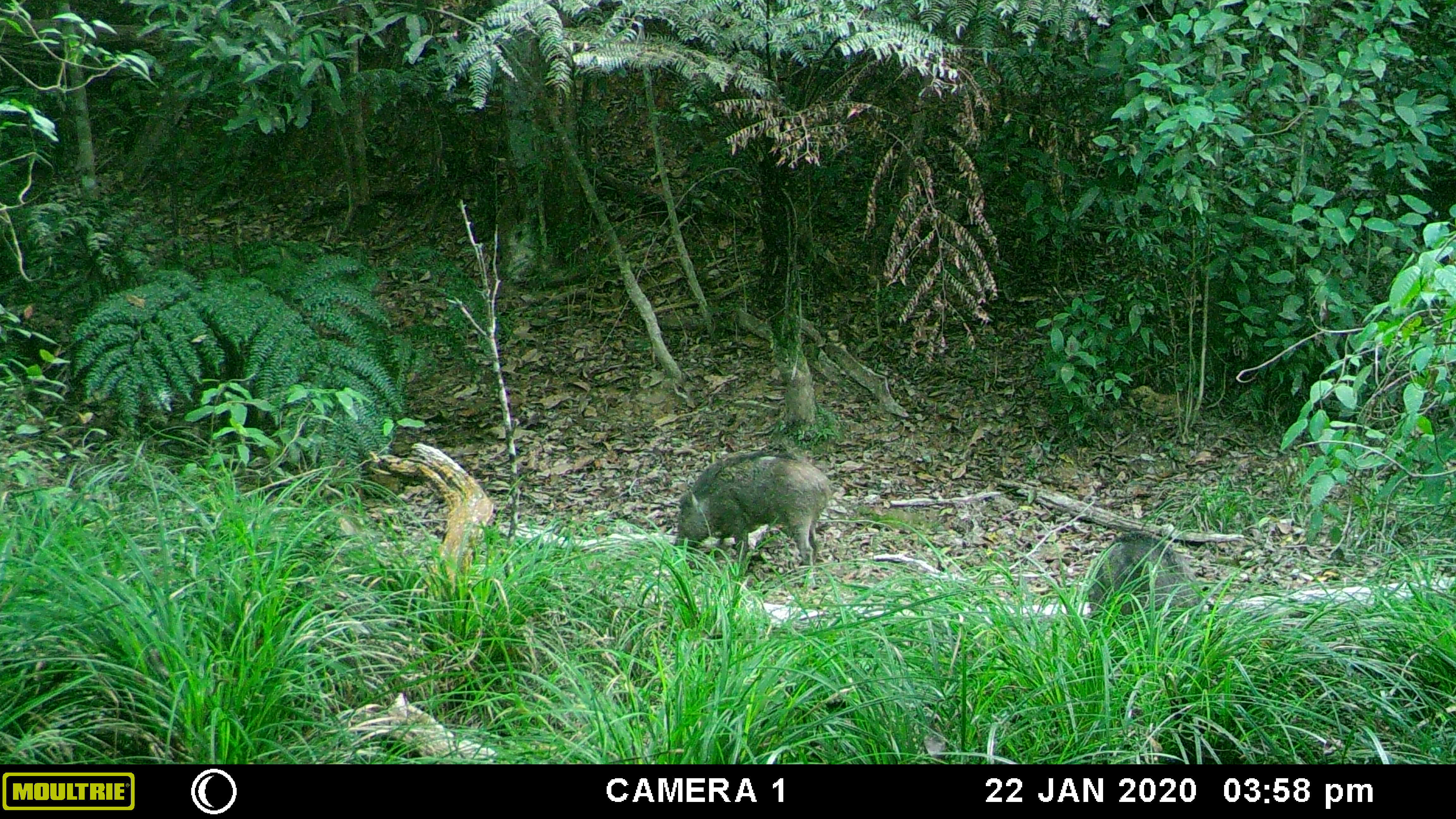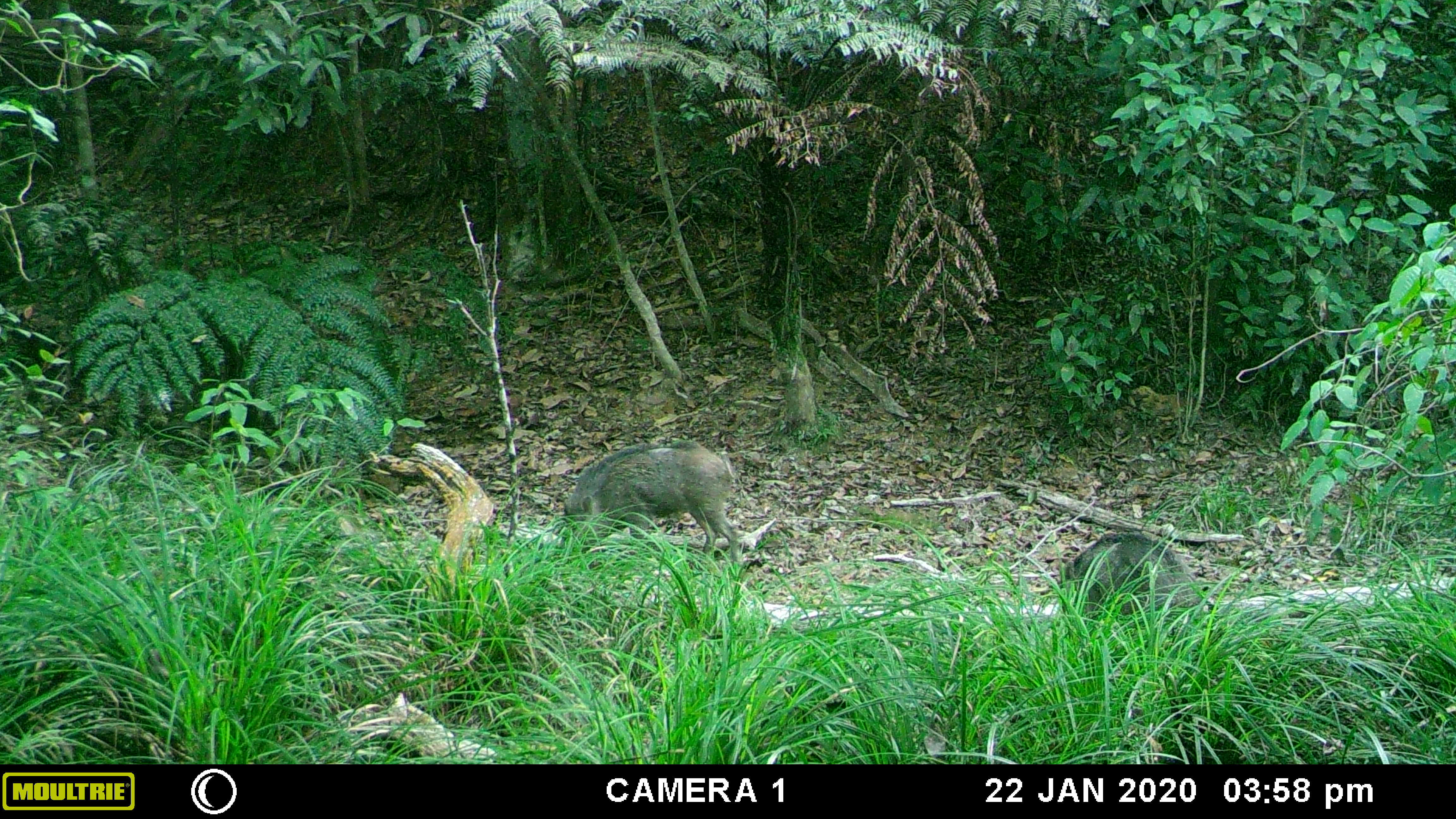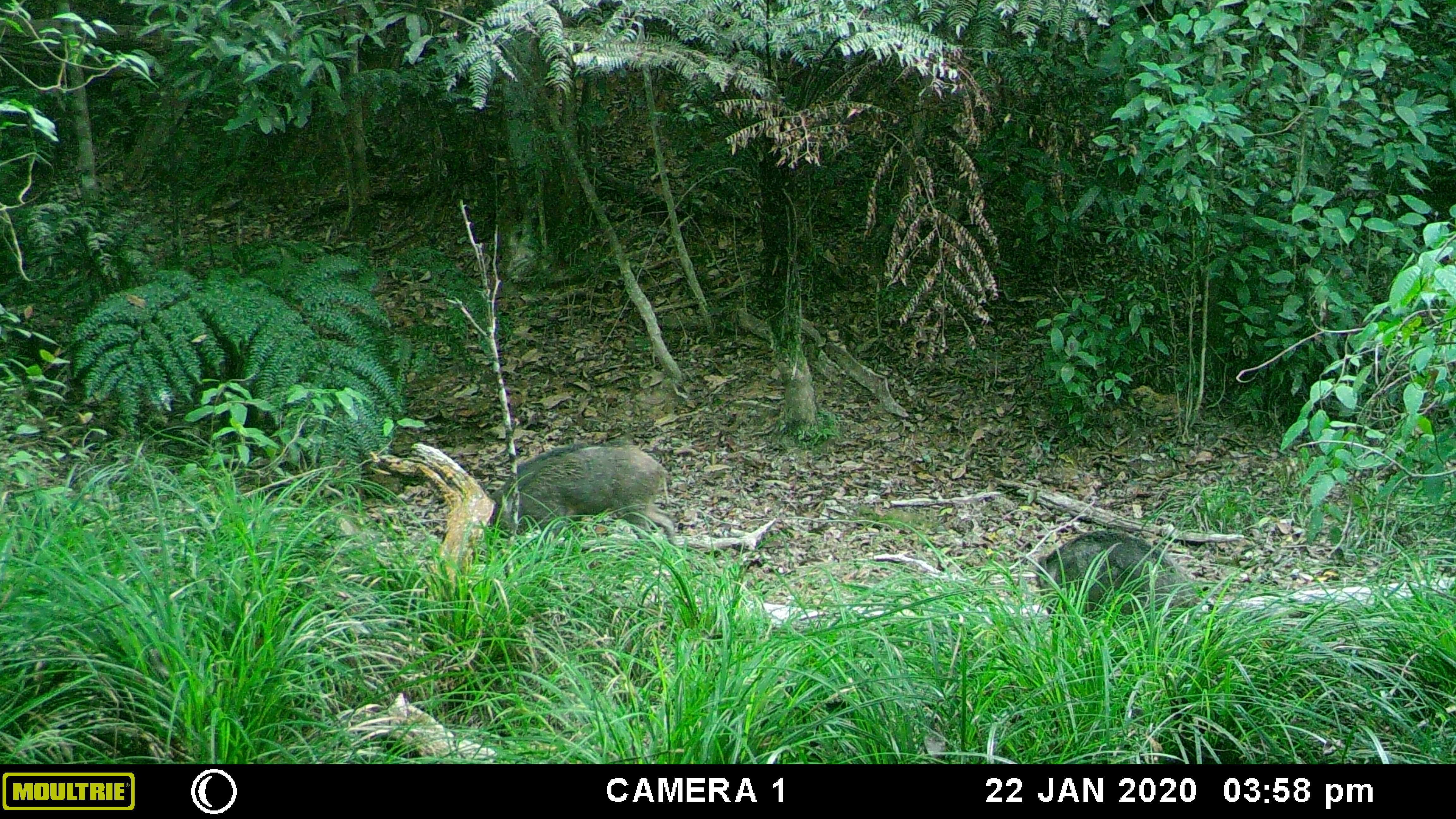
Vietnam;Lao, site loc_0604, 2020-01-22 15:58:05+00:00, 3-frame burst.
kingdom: Animalia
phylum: Chordata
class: Mammalia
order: Artiodactyla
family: Suidae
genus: Sus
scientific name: Sus scrofa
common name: eurasian wild pig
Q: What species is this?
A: Eurasian wild pig (Sus scrofa).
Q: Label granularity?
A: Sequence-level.